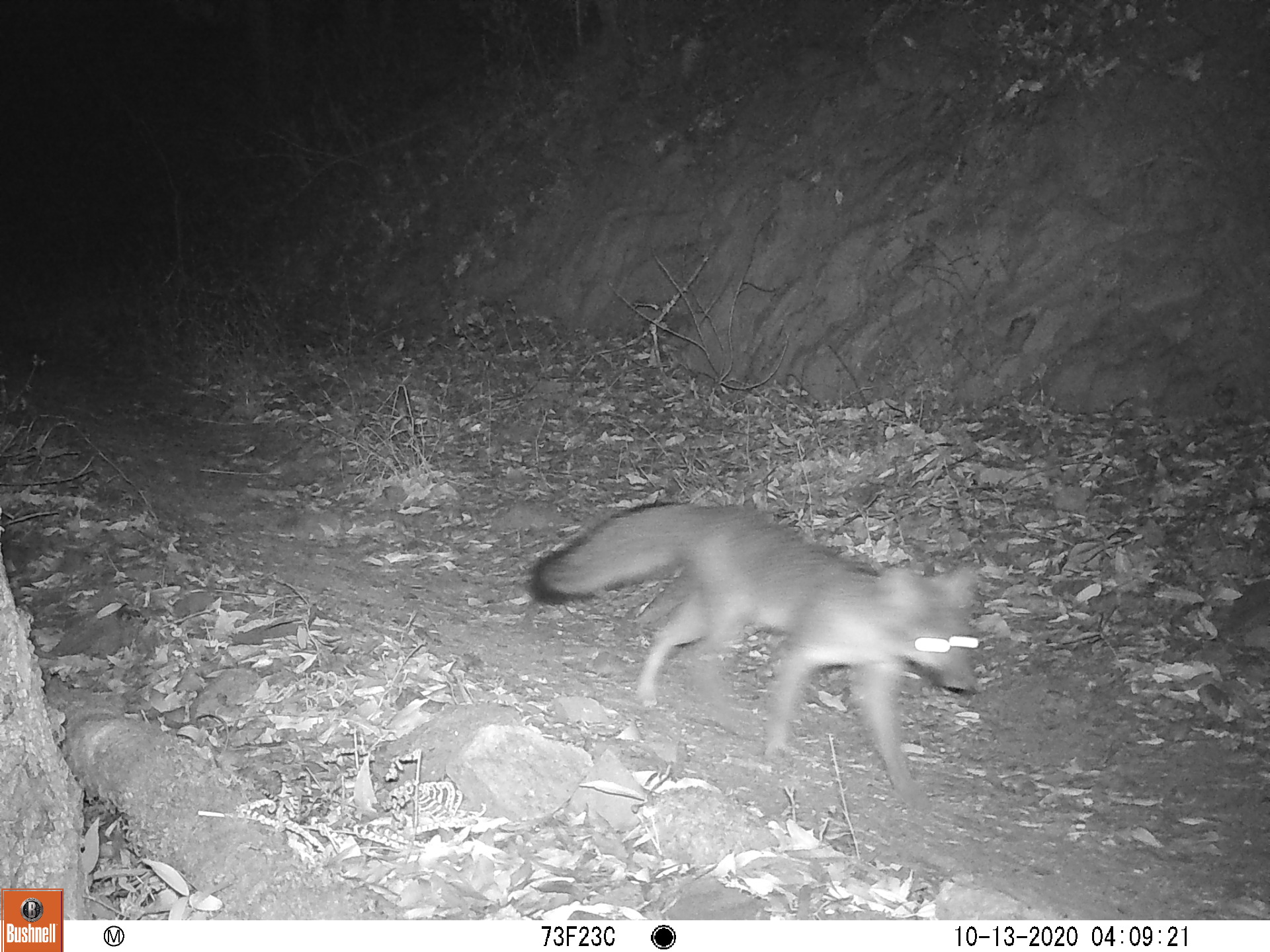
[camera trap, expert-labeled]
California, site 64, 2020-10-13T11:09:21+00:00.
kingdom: Animalia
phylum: Chordata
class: Mammalia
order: Carnivora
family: Canidae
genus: Urocyon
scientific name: Urocyon cinereoargenteus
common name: gray fox